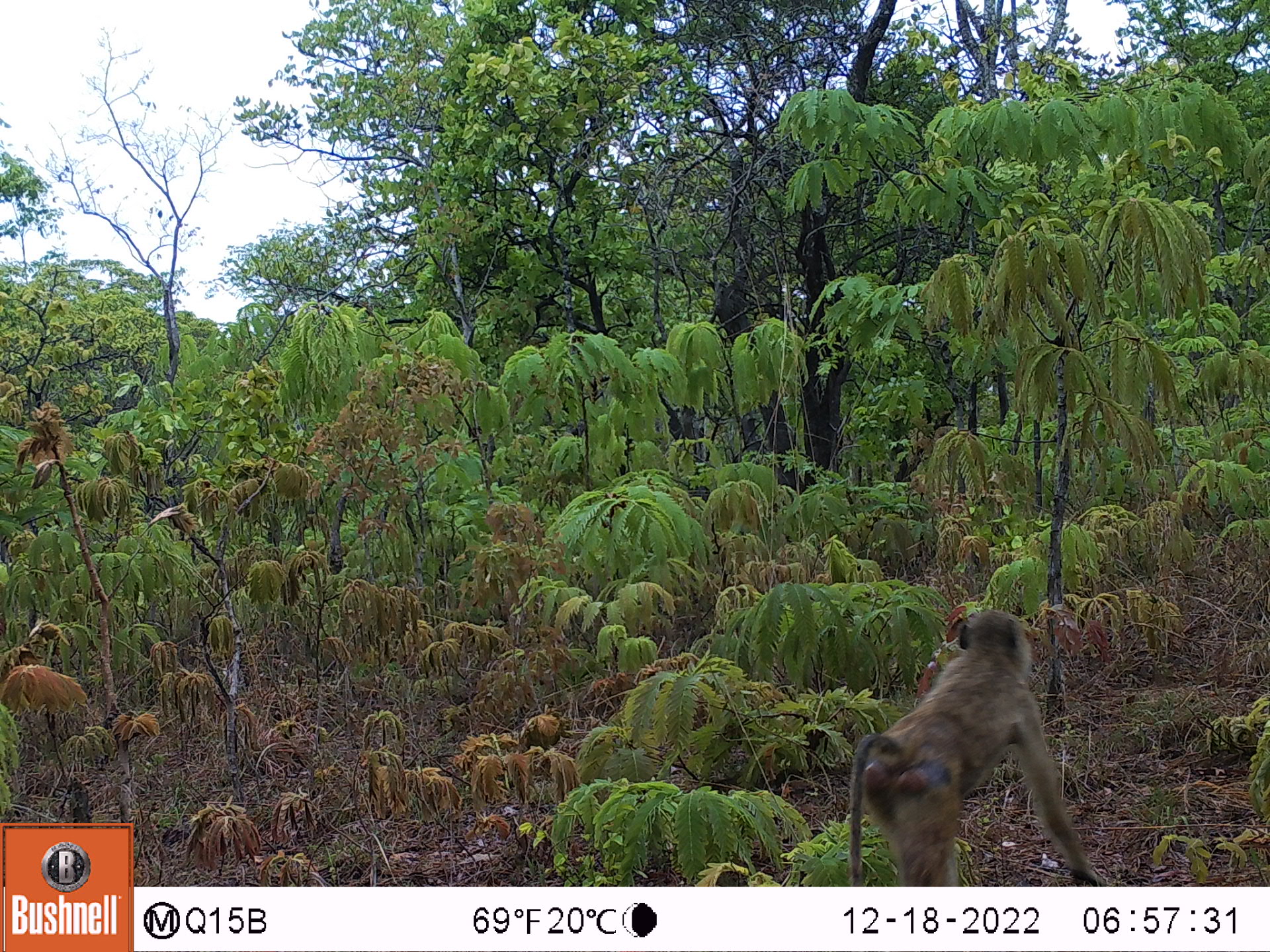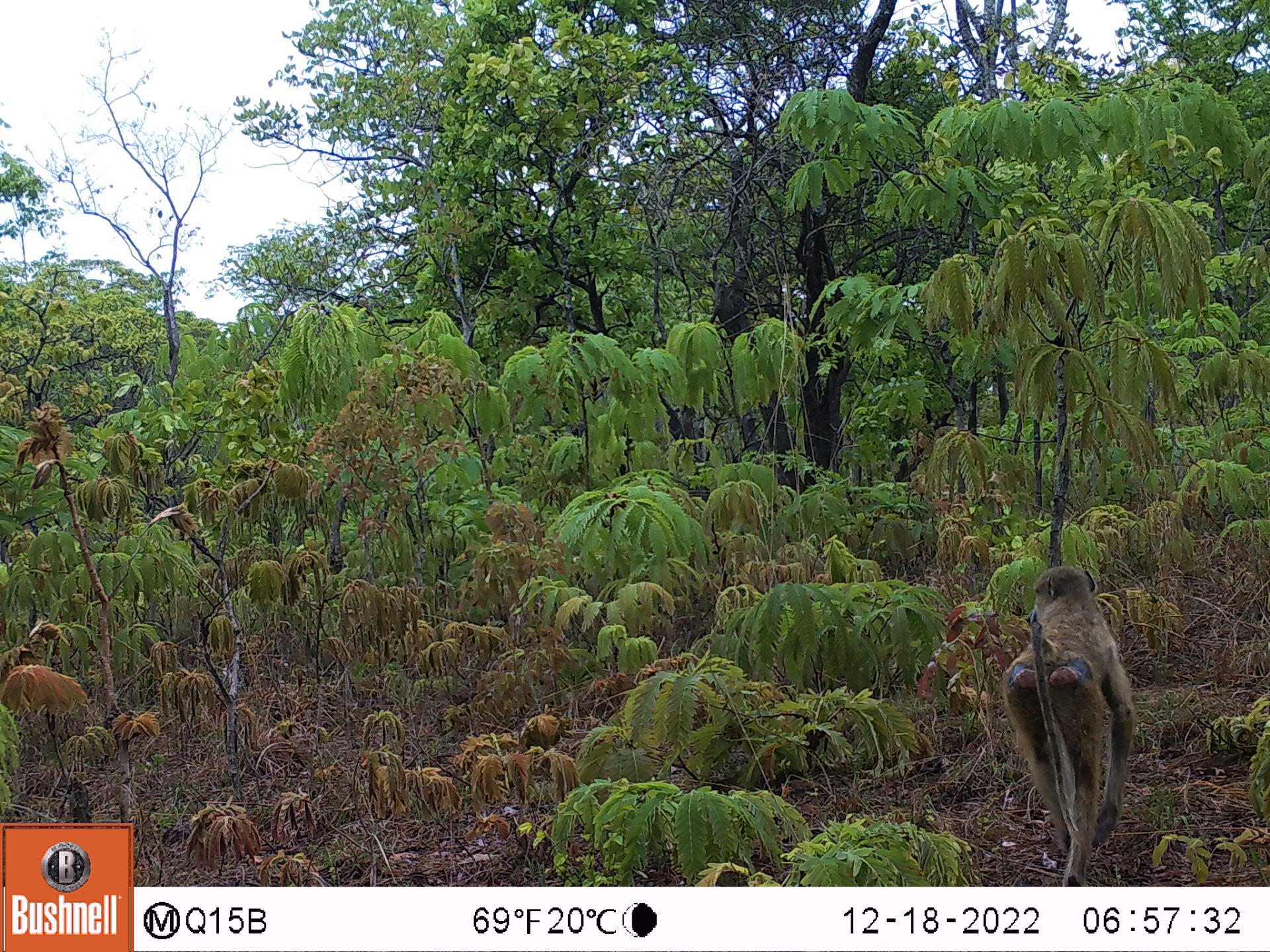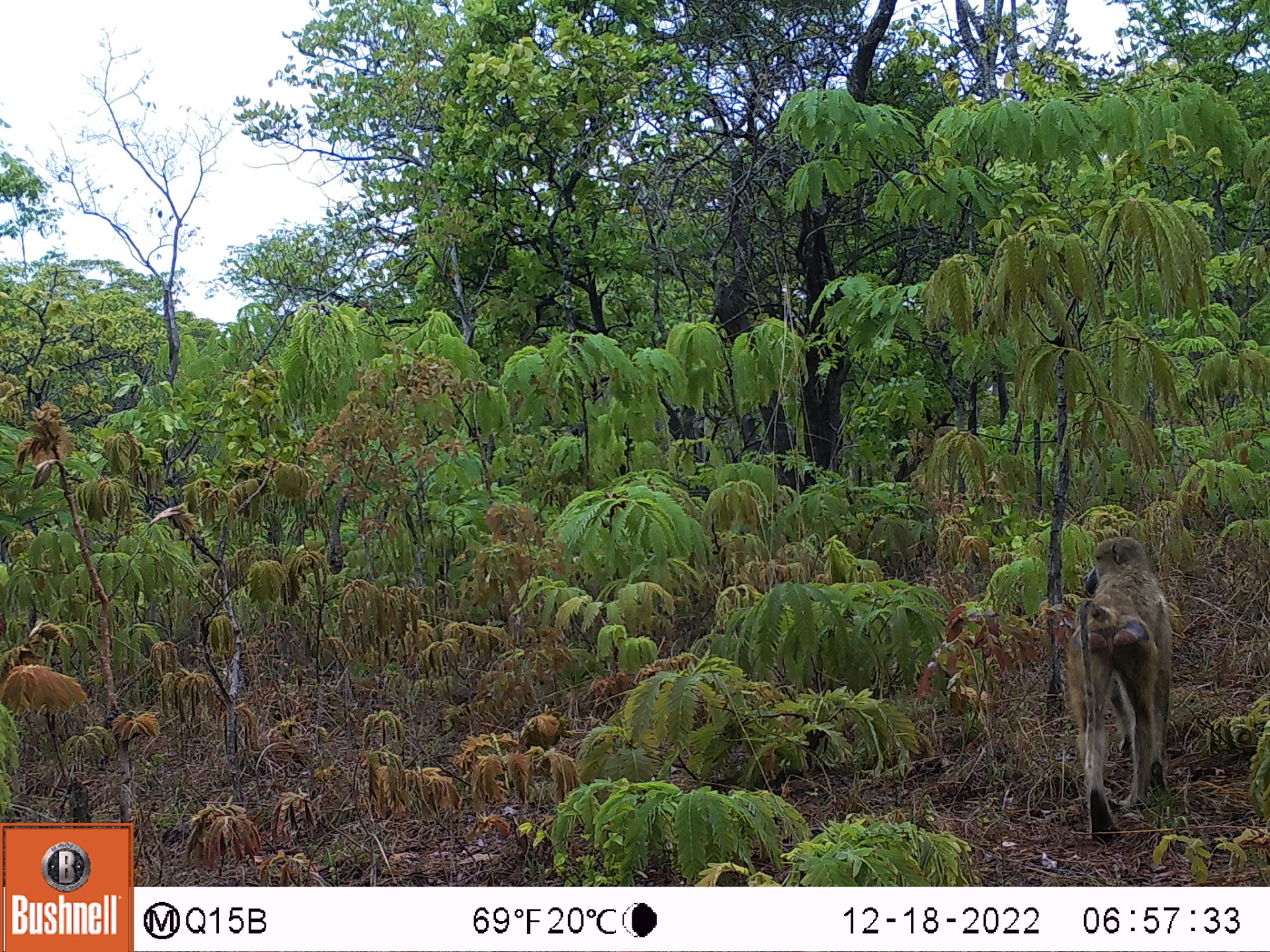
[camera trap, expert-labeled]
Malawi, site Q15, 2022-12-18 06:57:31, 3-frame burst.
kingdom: Animalia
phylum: Chordata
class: Mammalia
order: Primates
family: Cercopithecidae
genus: Papio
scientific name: Papio cynocephalus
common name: yellow baboon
Yellow baboon (Papio cynocephalus), count 1.